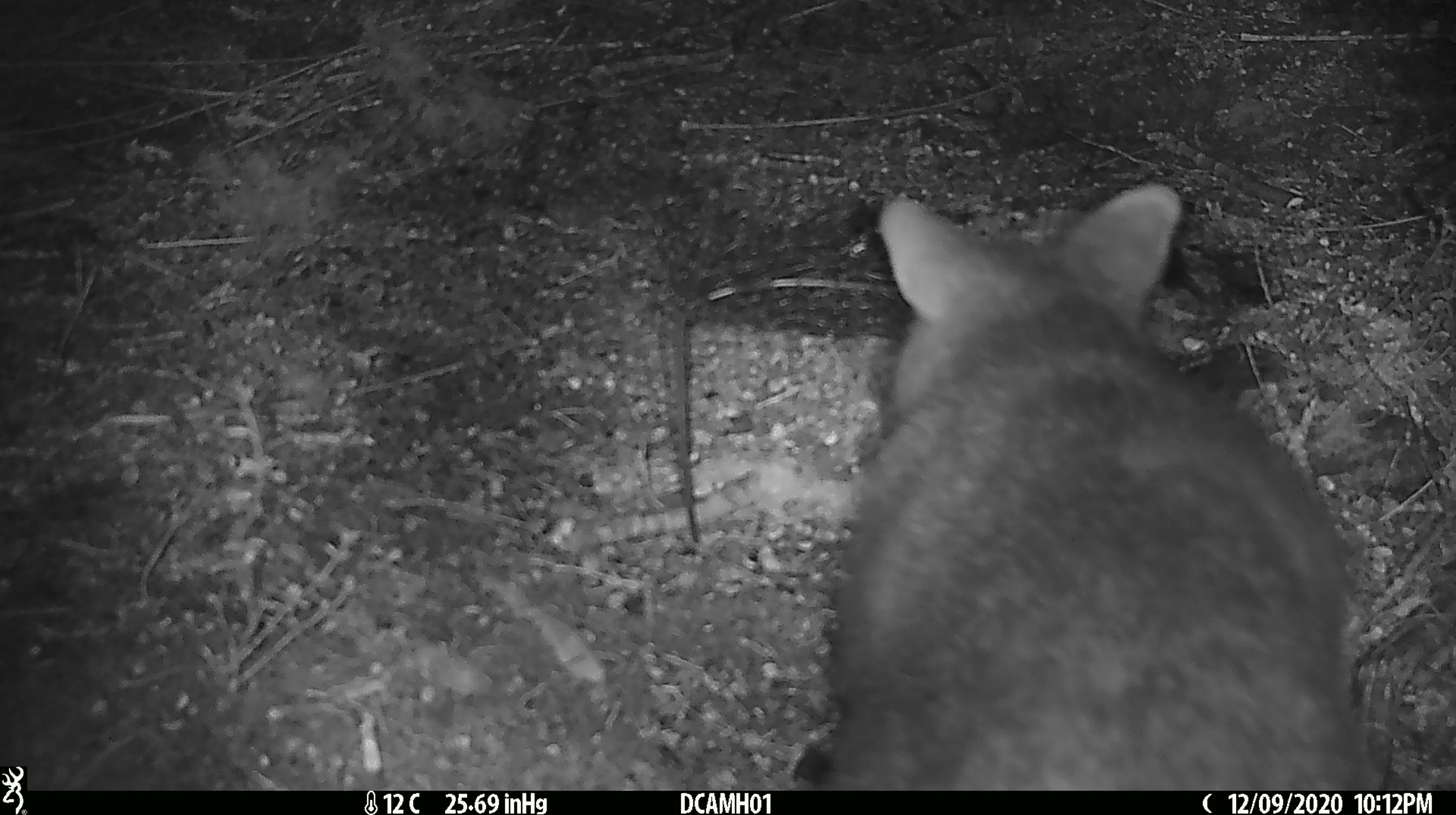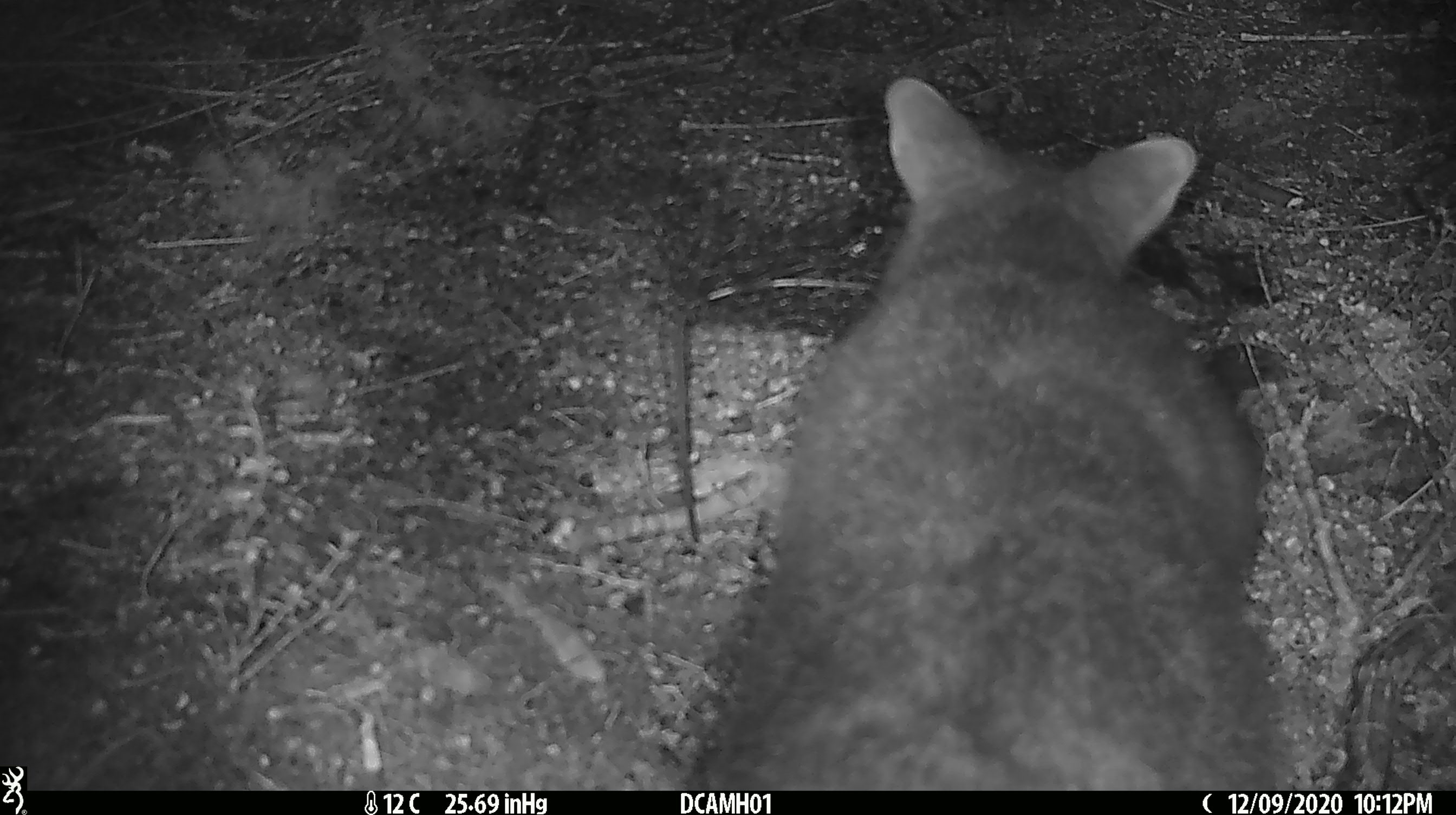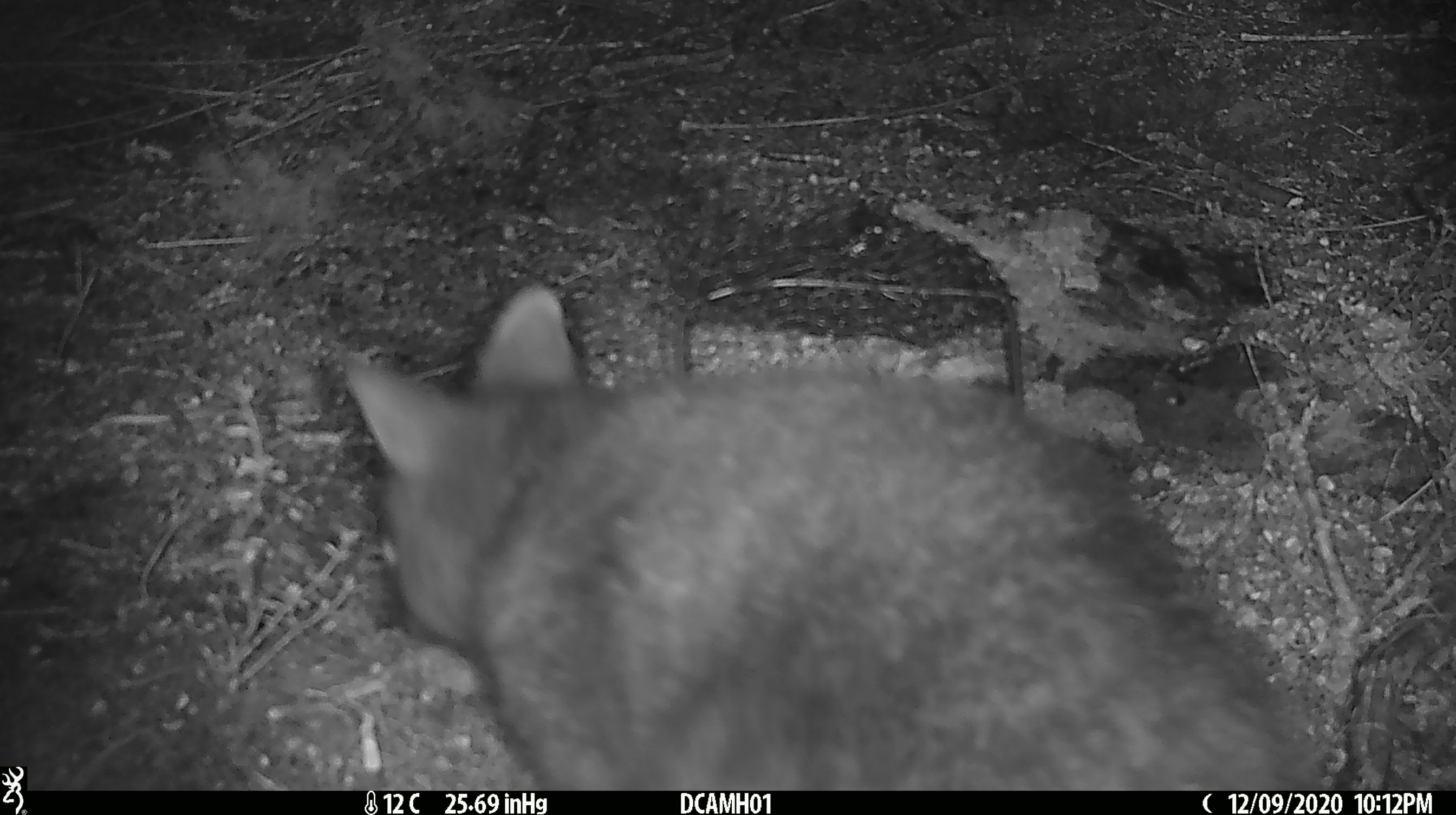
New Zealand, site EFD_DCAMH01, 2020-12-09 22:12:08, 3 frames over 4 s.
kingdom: Animalia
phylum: Chordata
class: Mammalia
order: Diprotodontia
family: Phalangeridae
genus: Trichosurus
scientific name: Trichosurus vulpecula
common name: common brushtail possum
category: possum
Possum (common brushtail possum) (Trichosurus vulpecula).